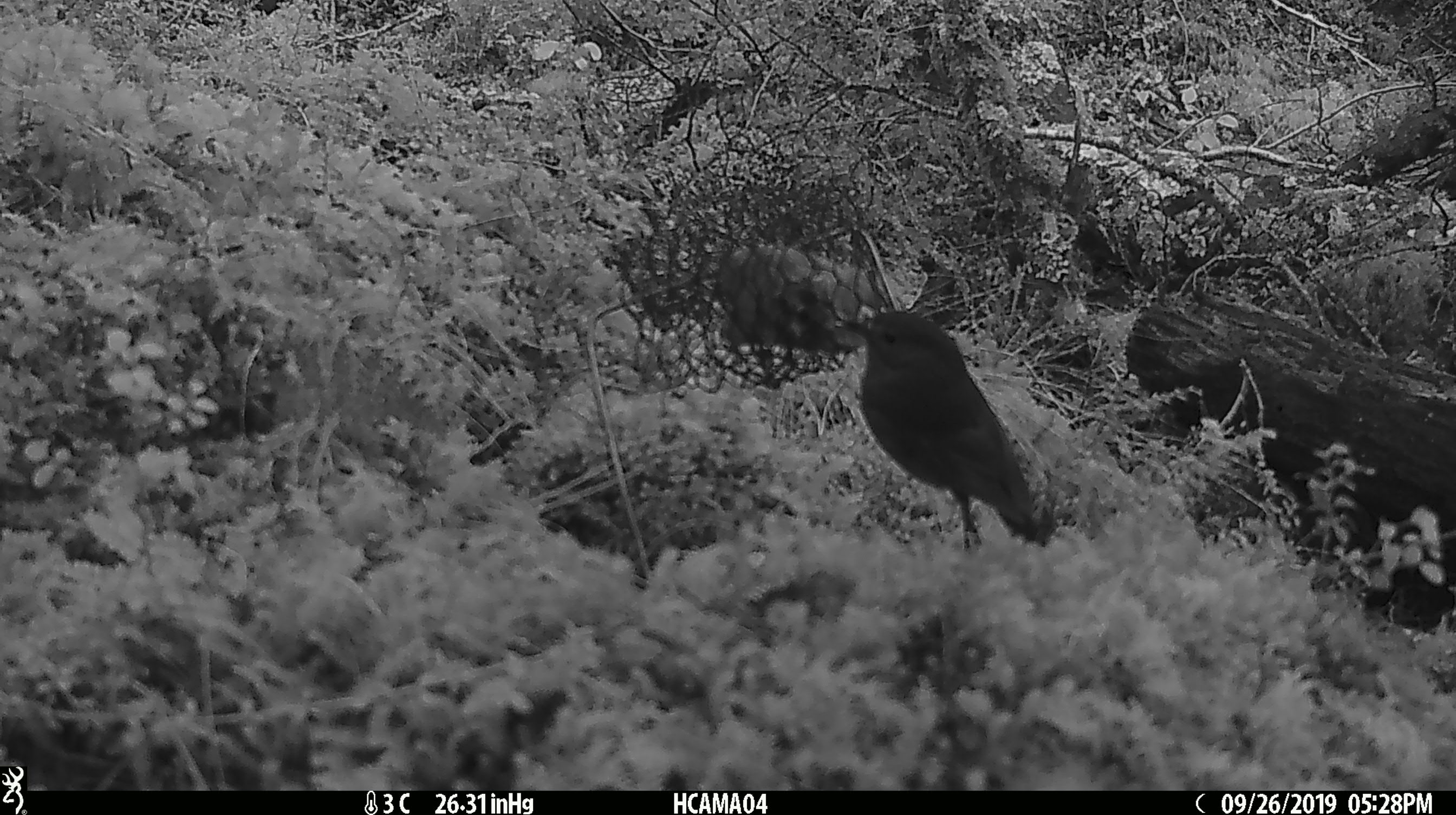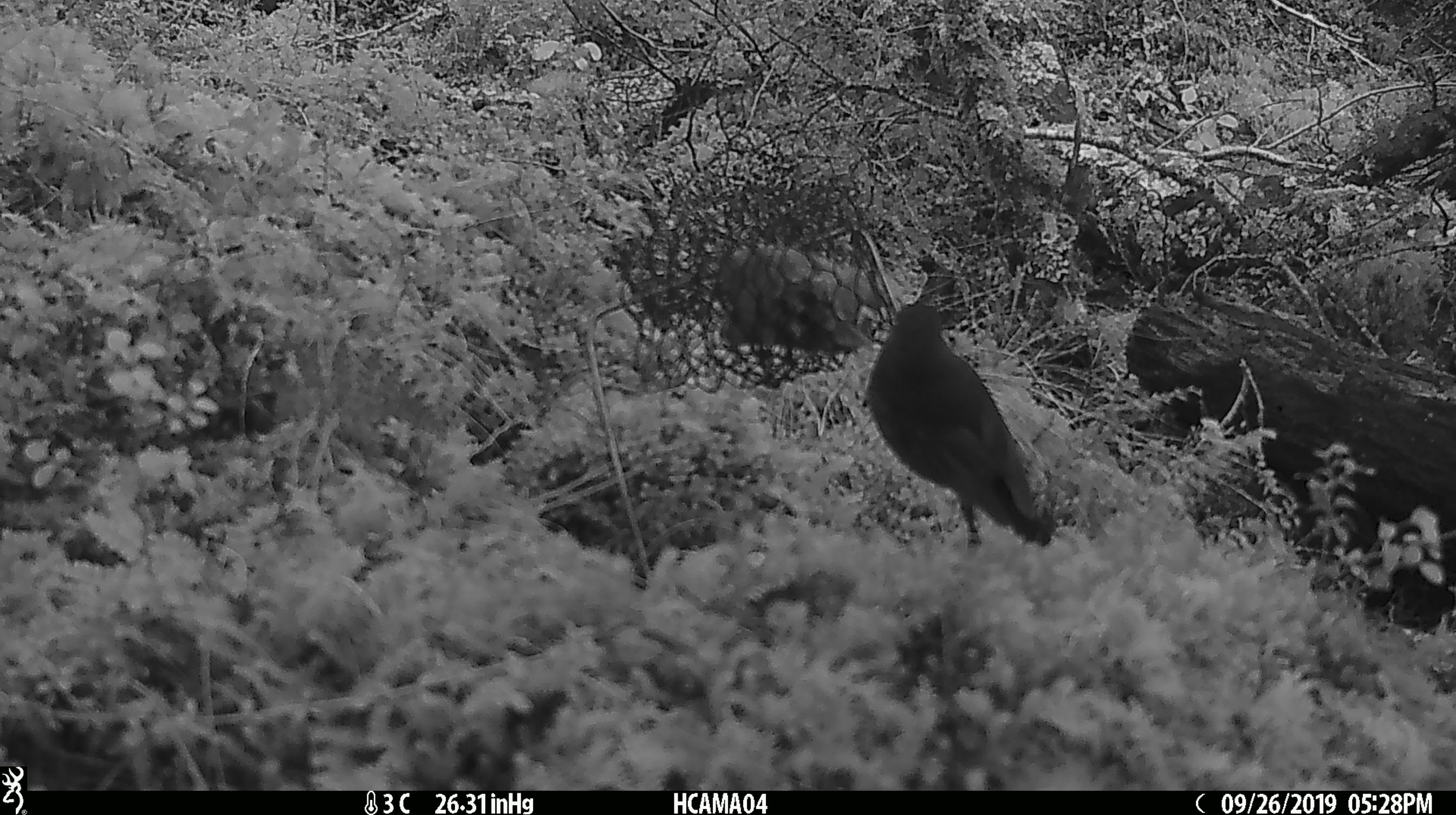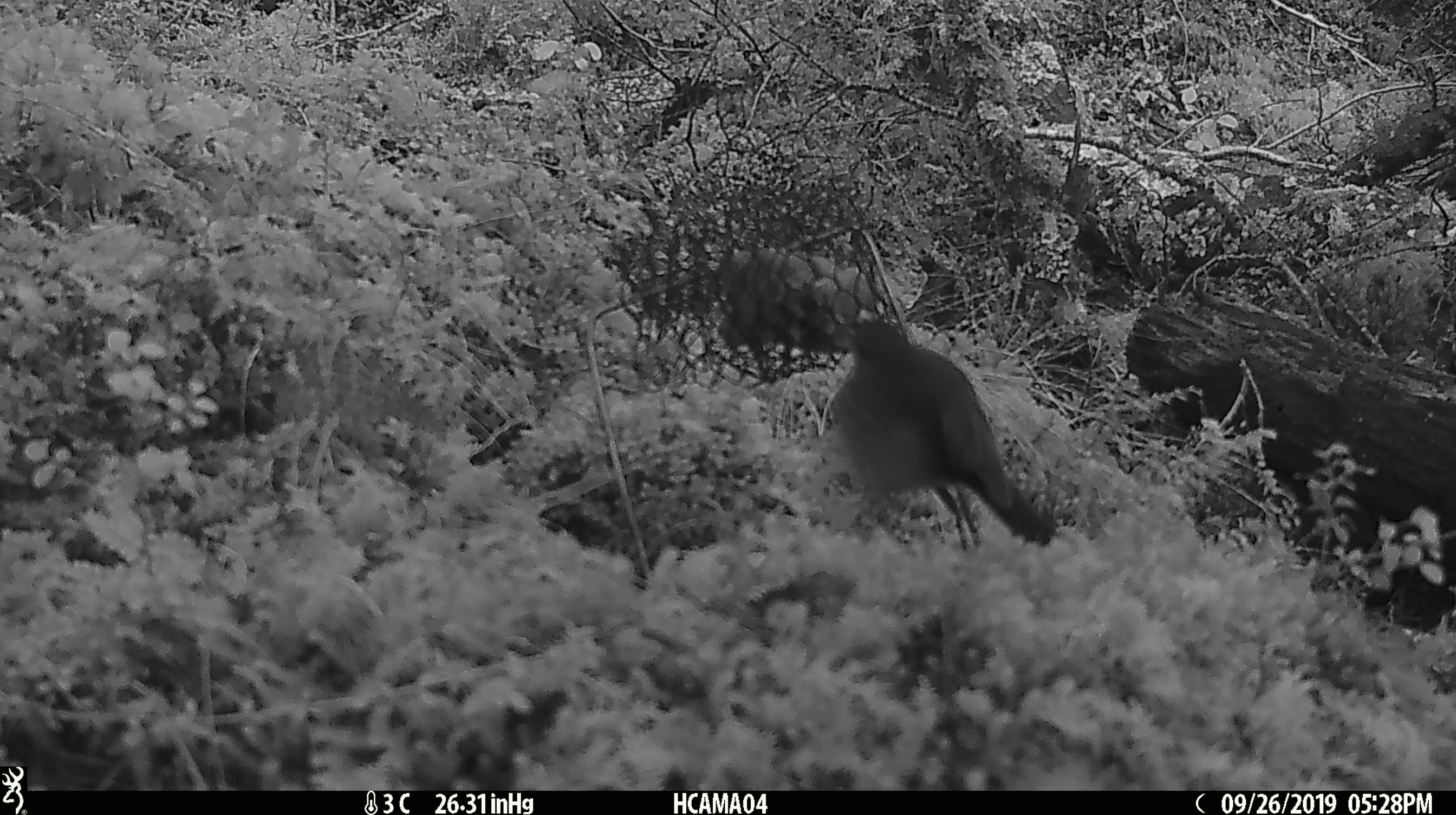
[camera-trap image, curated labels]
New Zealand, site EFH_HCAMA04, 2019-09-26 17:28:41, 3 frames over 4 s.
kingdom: Animalia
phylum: Chordata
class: Aves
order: Passeriformes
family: Petroicidae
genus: Petroica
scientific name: Petroica australis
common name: new zealand robin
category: robin